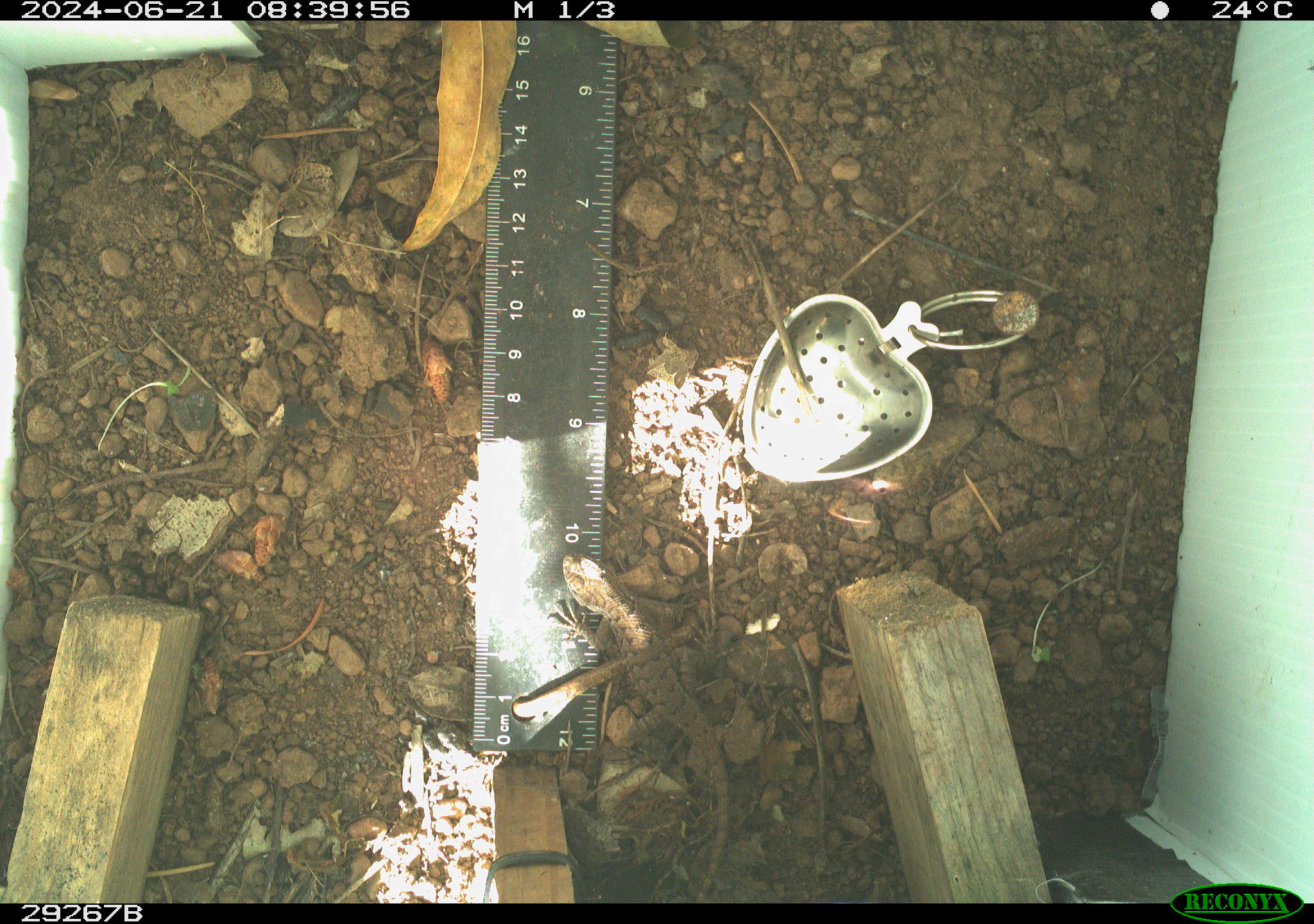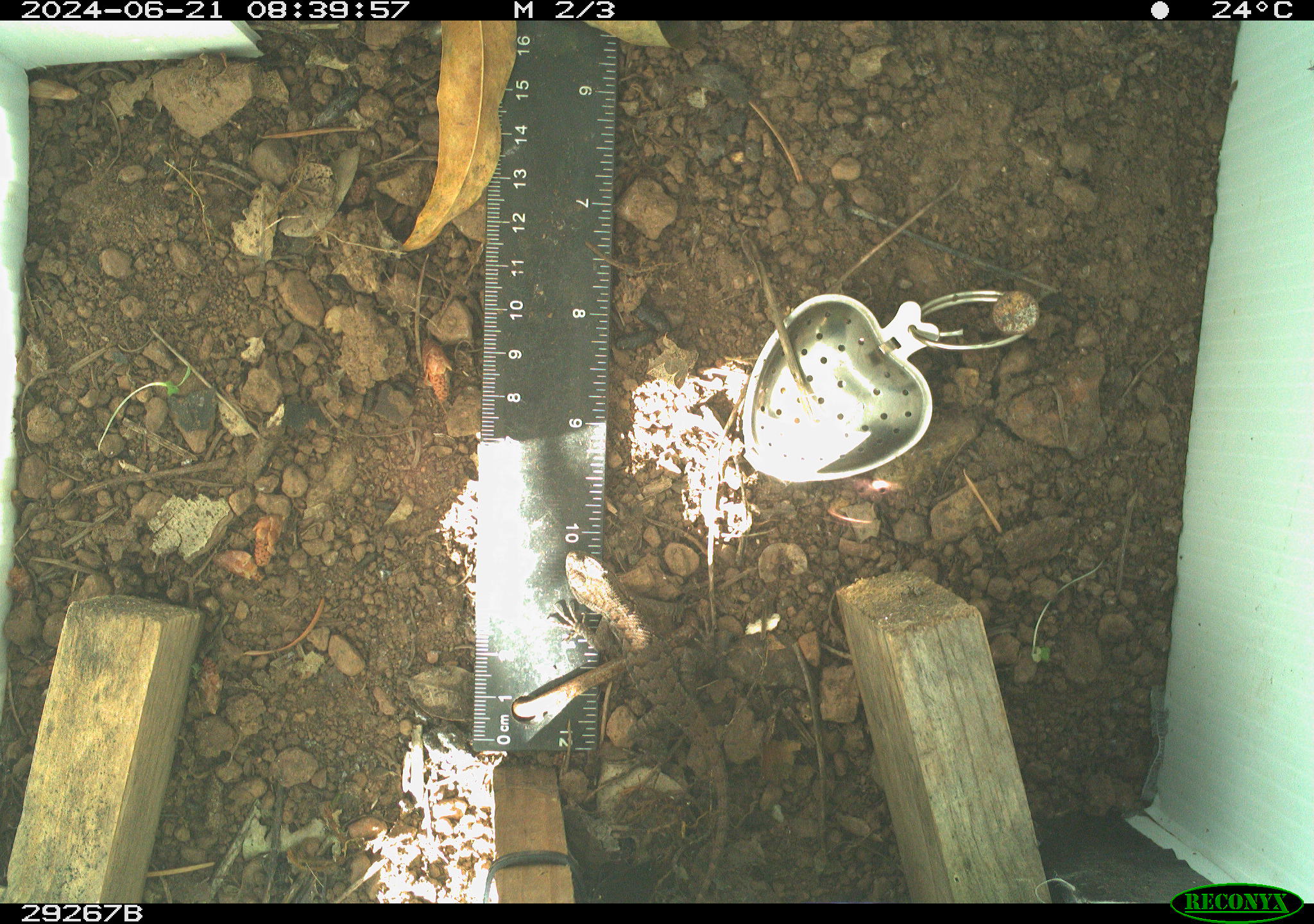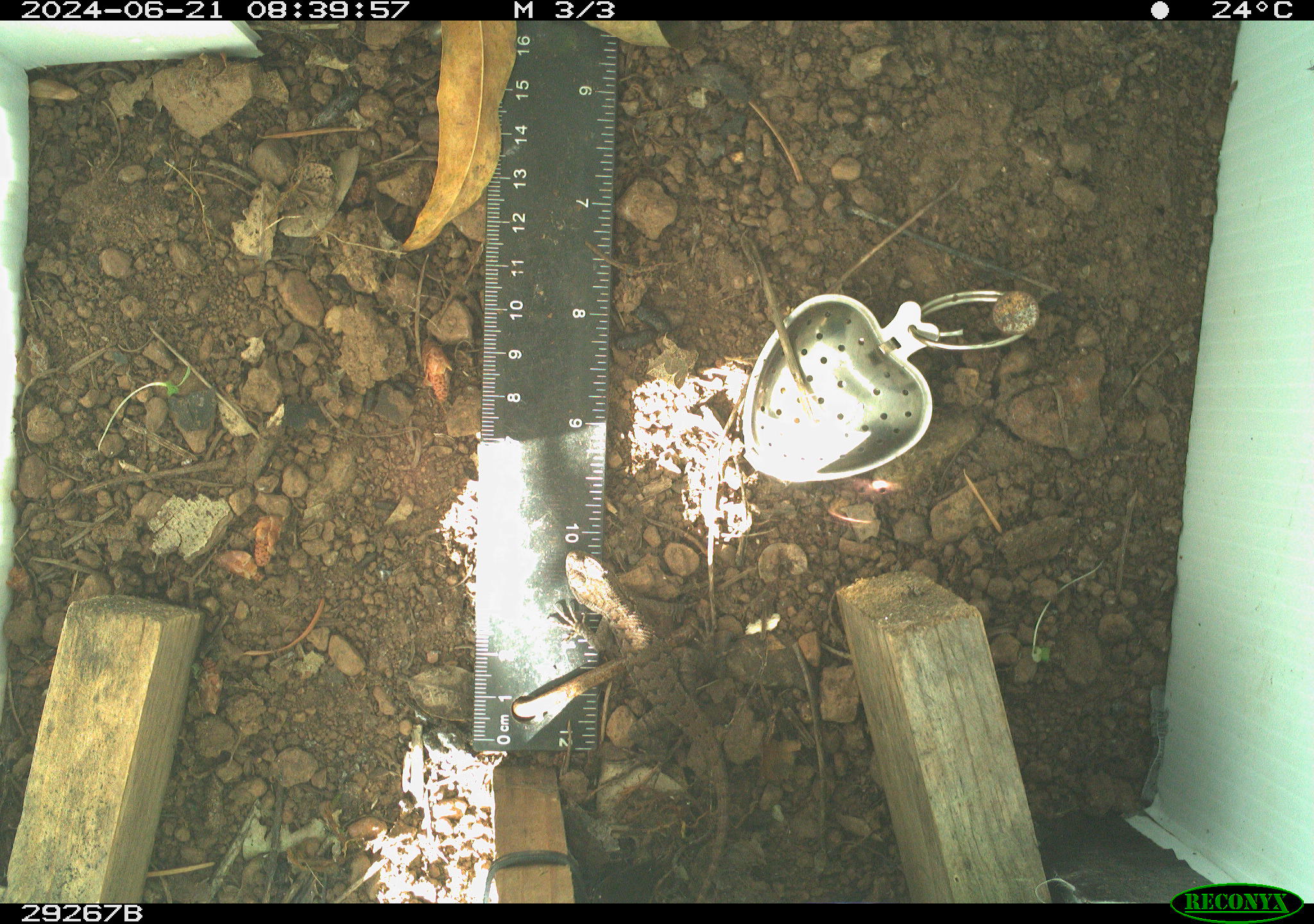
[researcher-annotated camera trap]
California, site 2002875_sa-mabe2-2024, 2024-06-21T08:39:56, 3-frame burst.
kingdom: Animalia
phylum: Chordata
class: Reptilia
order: Squamata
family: Phrynosomatidae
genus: Sceloporus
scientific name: Sceloporus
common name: spiny lizards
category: sceloporus species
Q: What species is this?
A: Sceloporus species (spiny lizards) (Sceloporus).